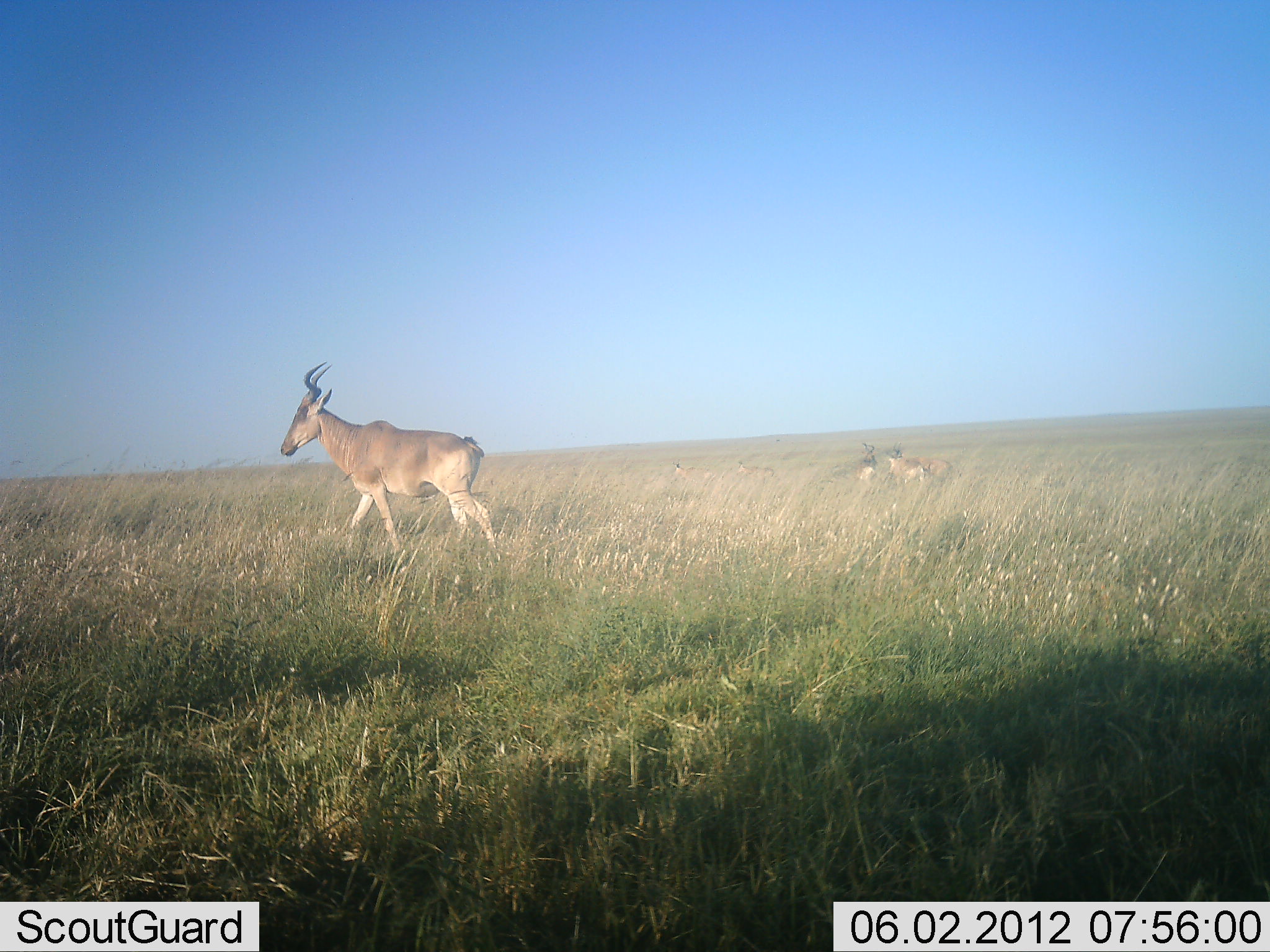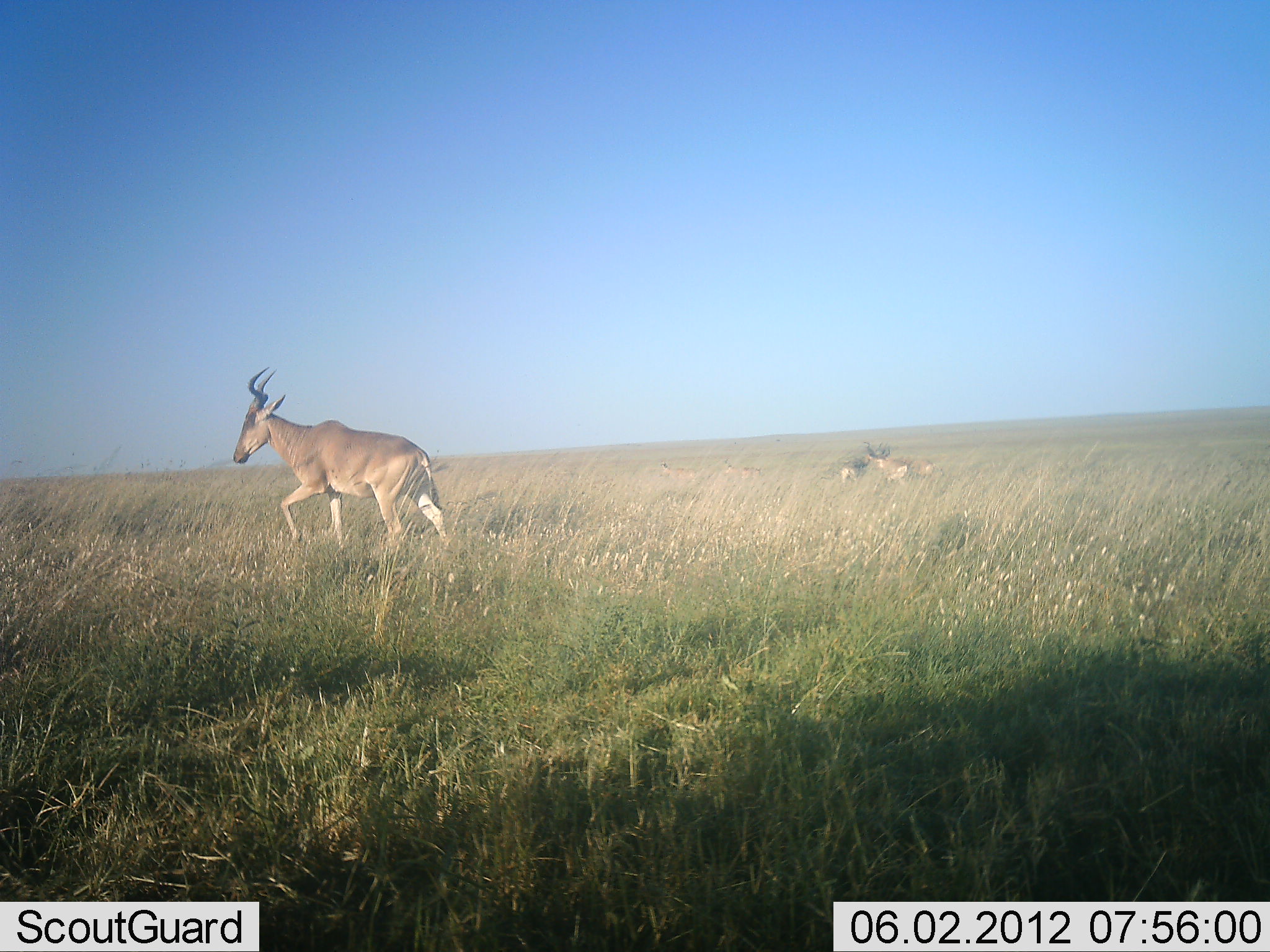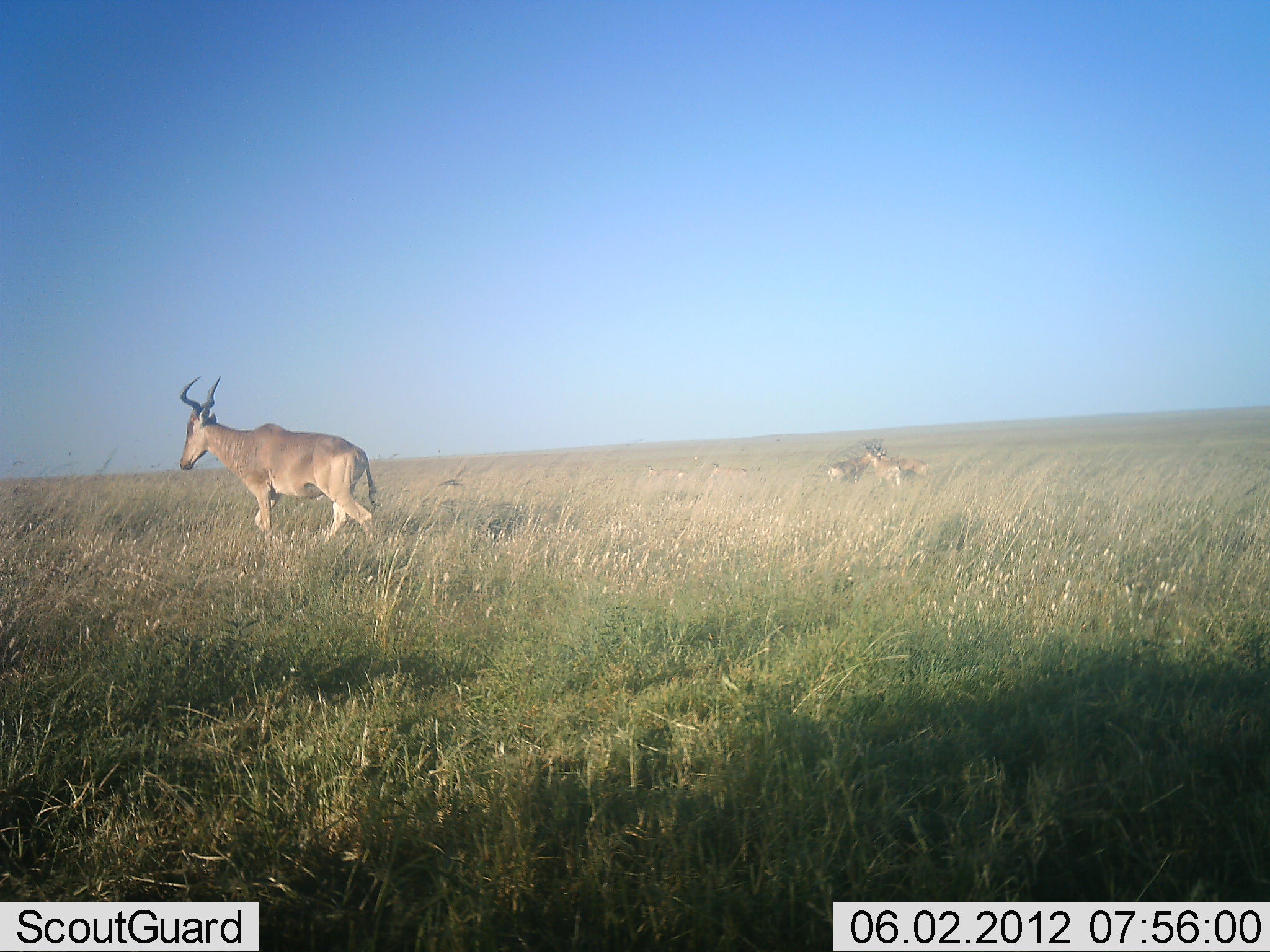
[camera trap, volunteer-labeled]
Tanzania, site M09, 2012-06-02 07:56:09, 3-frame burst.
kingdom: Animalia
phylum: Chordata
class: Mammalia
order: Artiodactyla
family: Bovidae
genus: Alcelaphus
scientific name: Alcelaphus buselaphus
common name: hartebeest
Hartebeest (Alcelaphus buselaphus), count 3. Behavior (volunteer vote fractions): standing 9%, resting 9%, moving 100%, interacting 0%. Young present (vote fraction): 0%. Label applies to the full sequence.